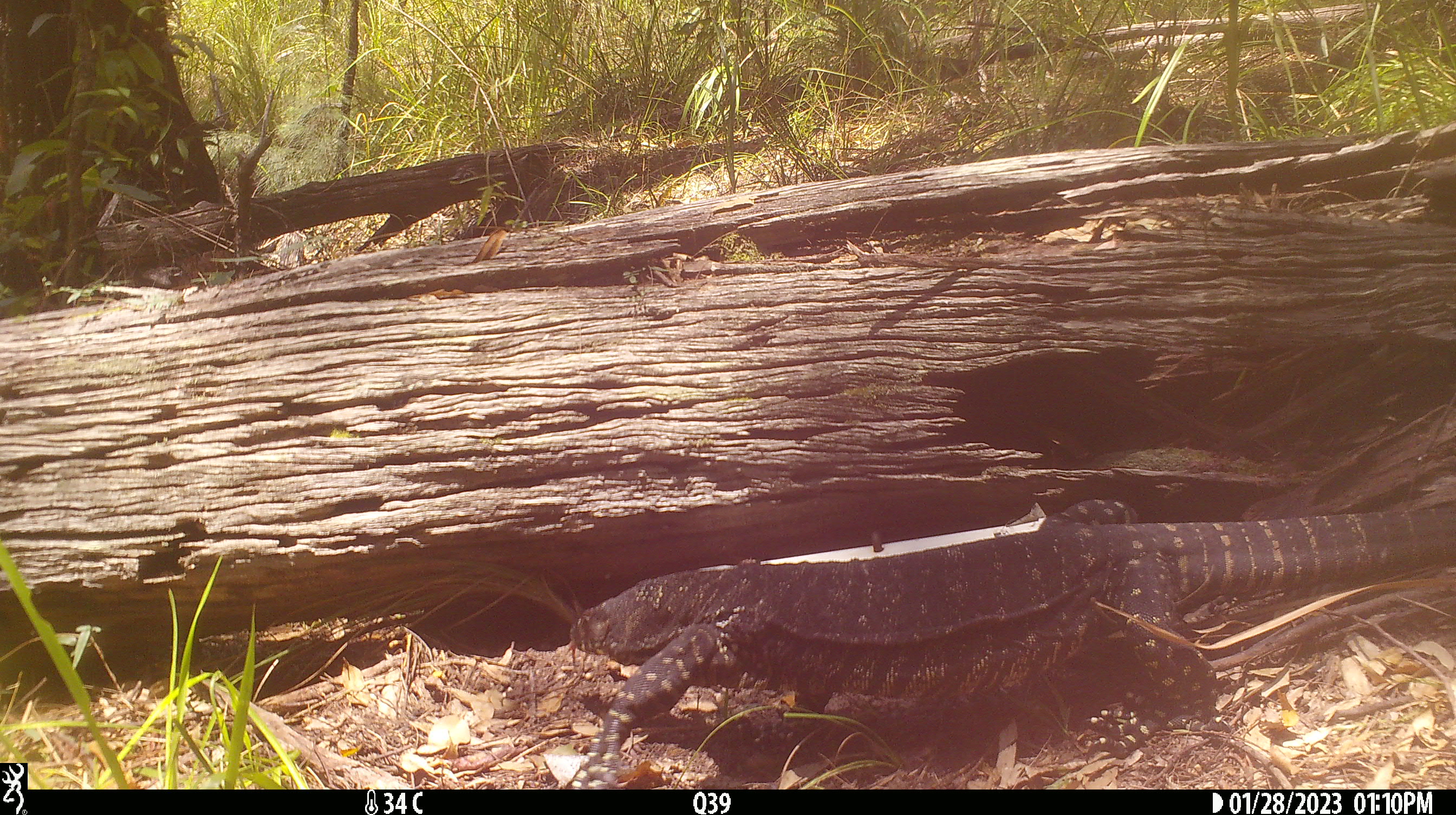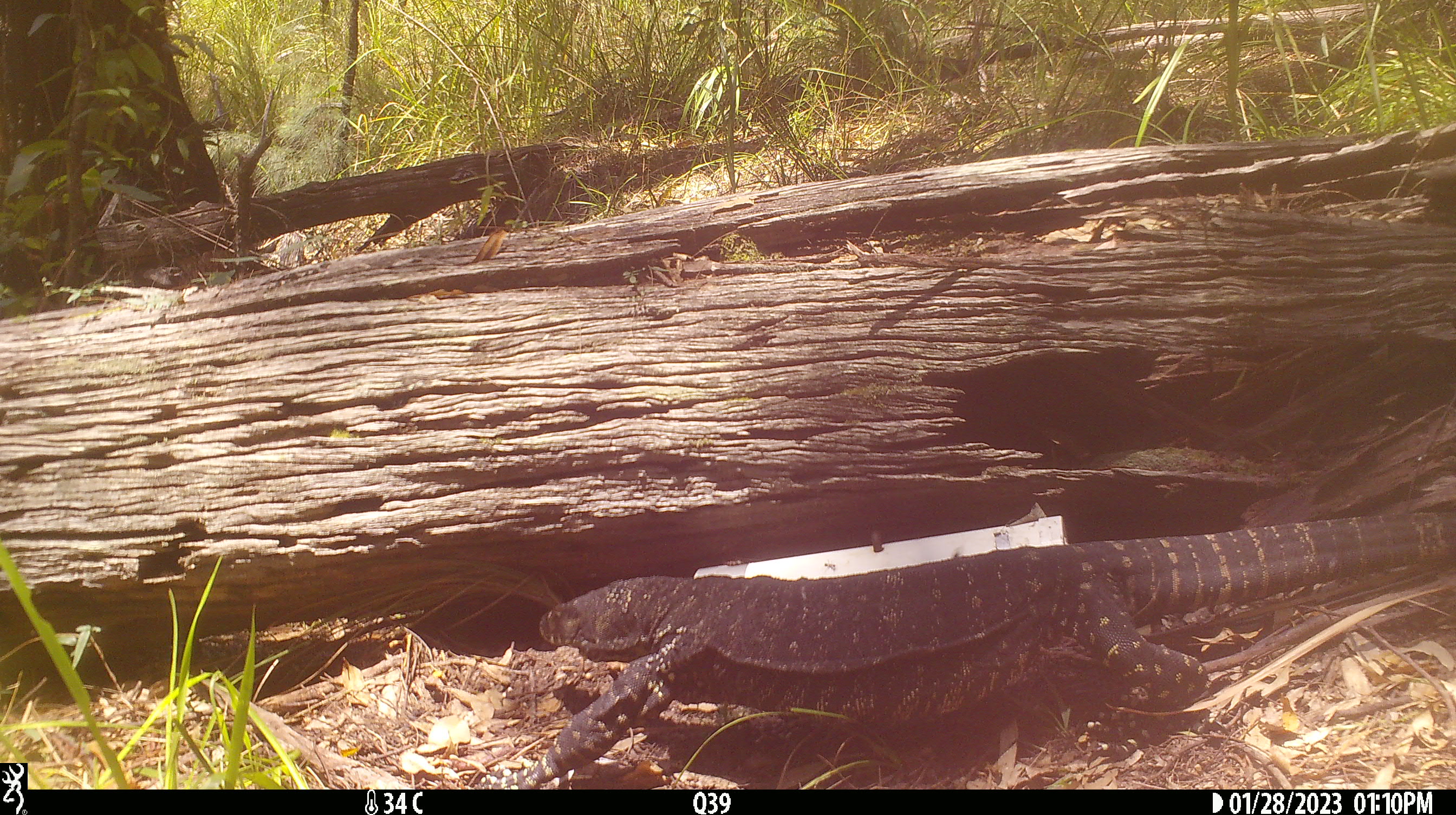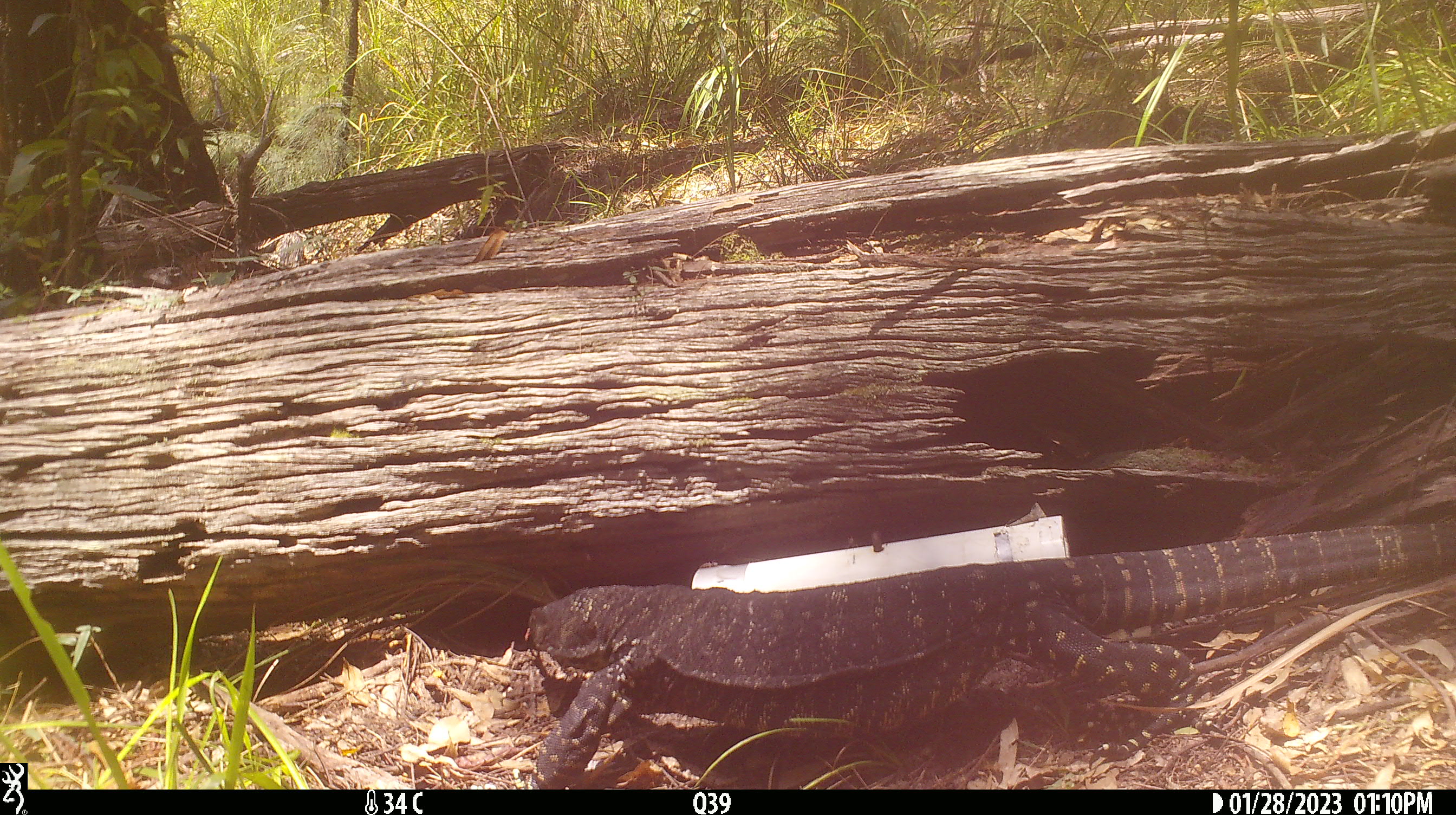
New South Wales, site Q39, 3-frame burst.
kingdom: Animalia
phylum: Chordata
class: Reptilia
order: Squamata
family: Varanidae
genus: Varanus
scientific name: Varanus varius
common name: lace monitor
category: goanna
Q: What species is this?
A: Goanna (lace monitor) (Varanus varius).